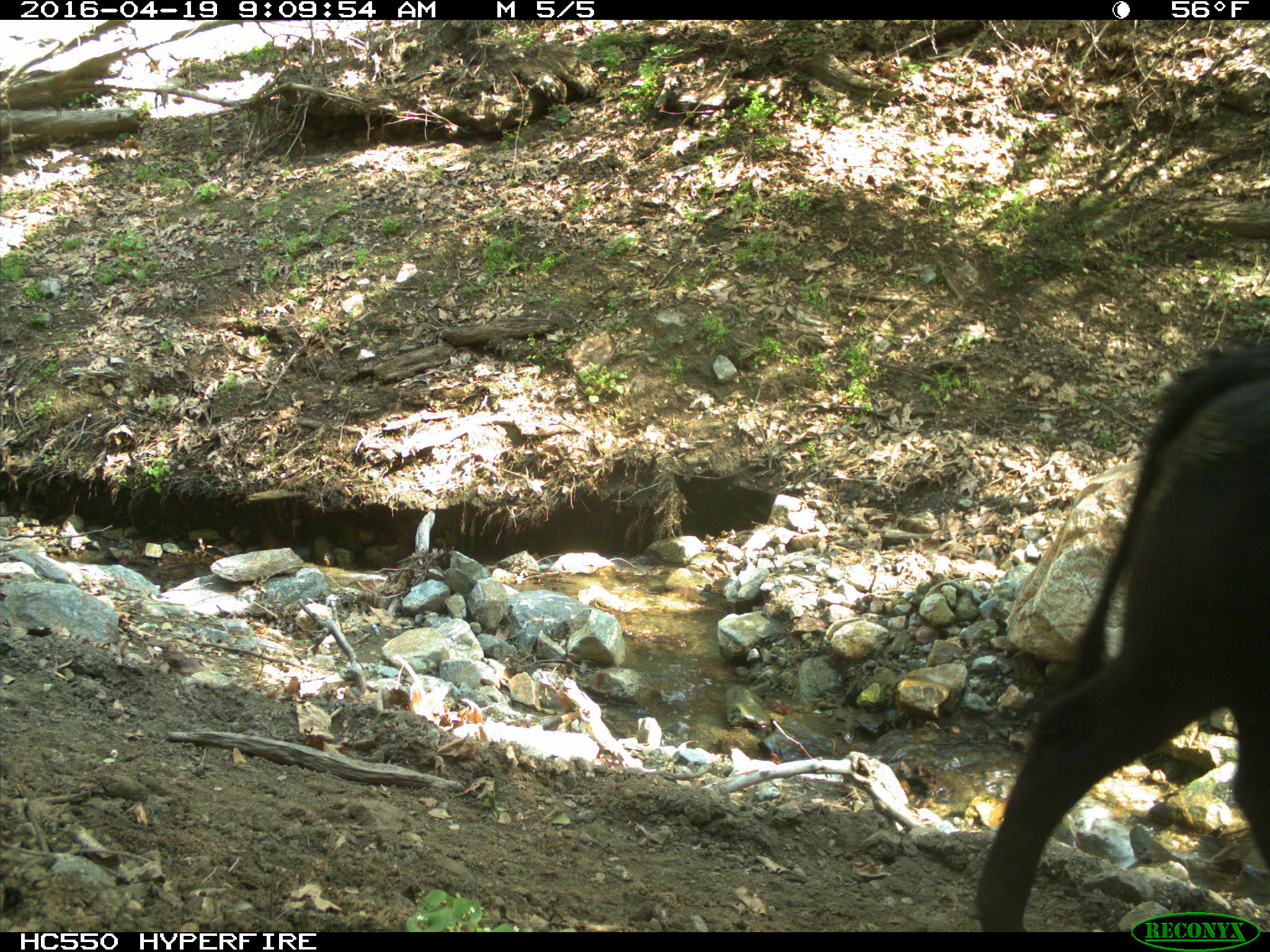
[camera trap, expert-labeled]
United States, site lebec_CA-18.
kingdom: Animalia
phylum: Chordata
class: Mammalia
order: Artiodactyla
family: Bovidae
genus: Bos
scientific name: Bos taurus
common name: domestic cow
Bos taurus (domestic cow).